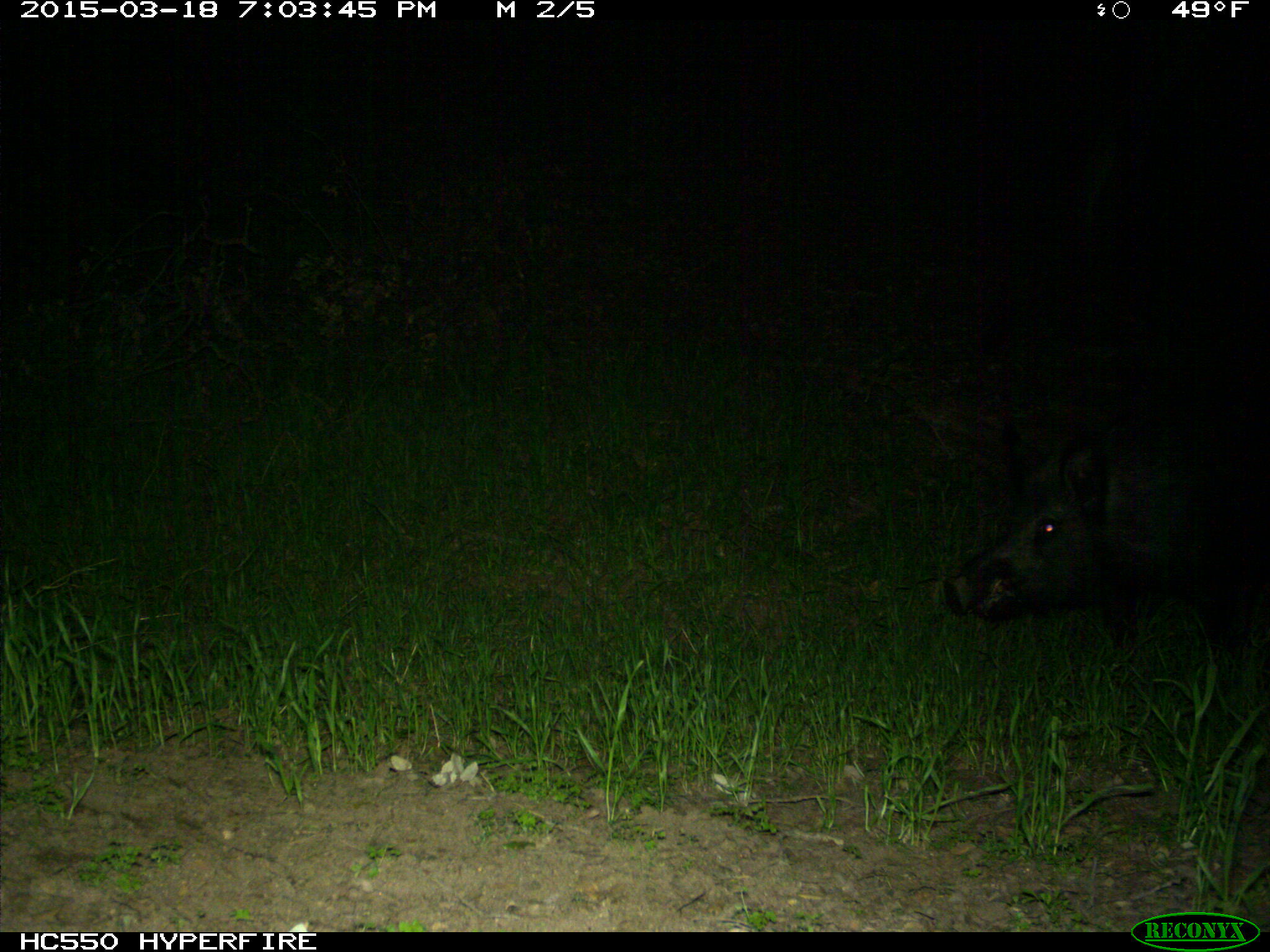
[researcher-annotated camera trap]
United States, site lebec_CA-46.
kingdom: Animalia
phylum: Chordata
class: Mammalia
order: Artiodactyla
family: Suidae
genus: Sus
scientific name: Sus scrofa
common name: wild boar